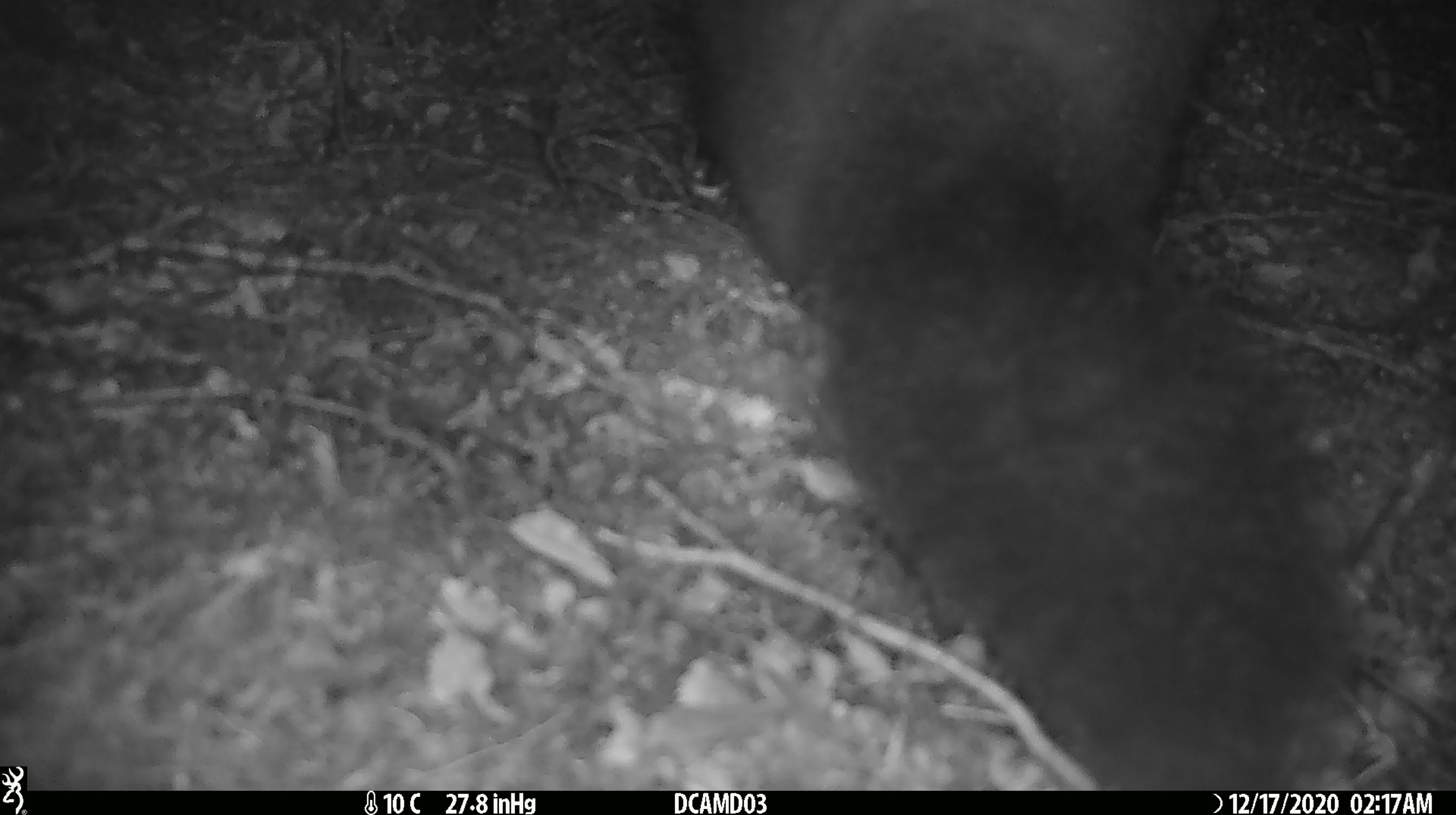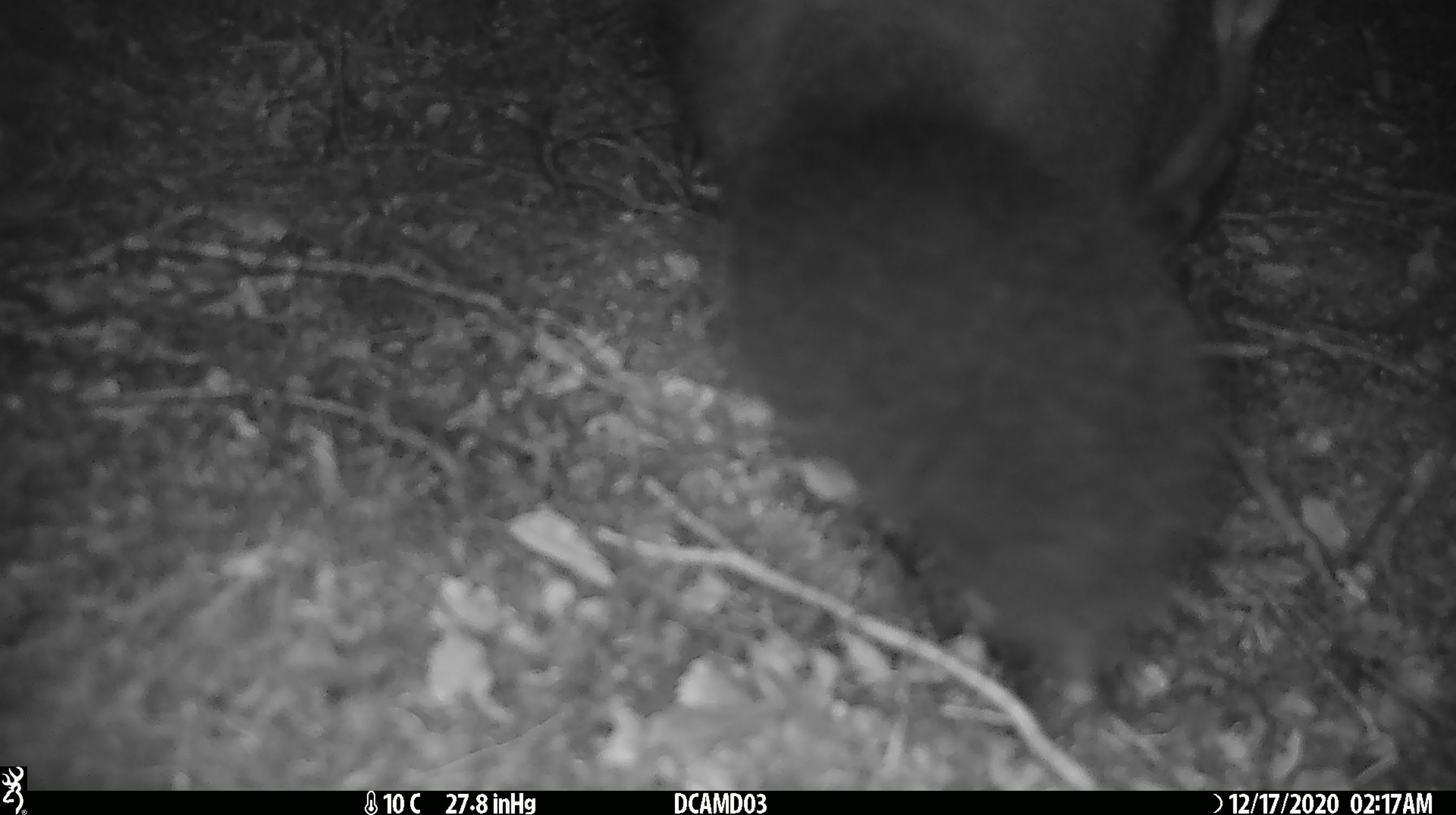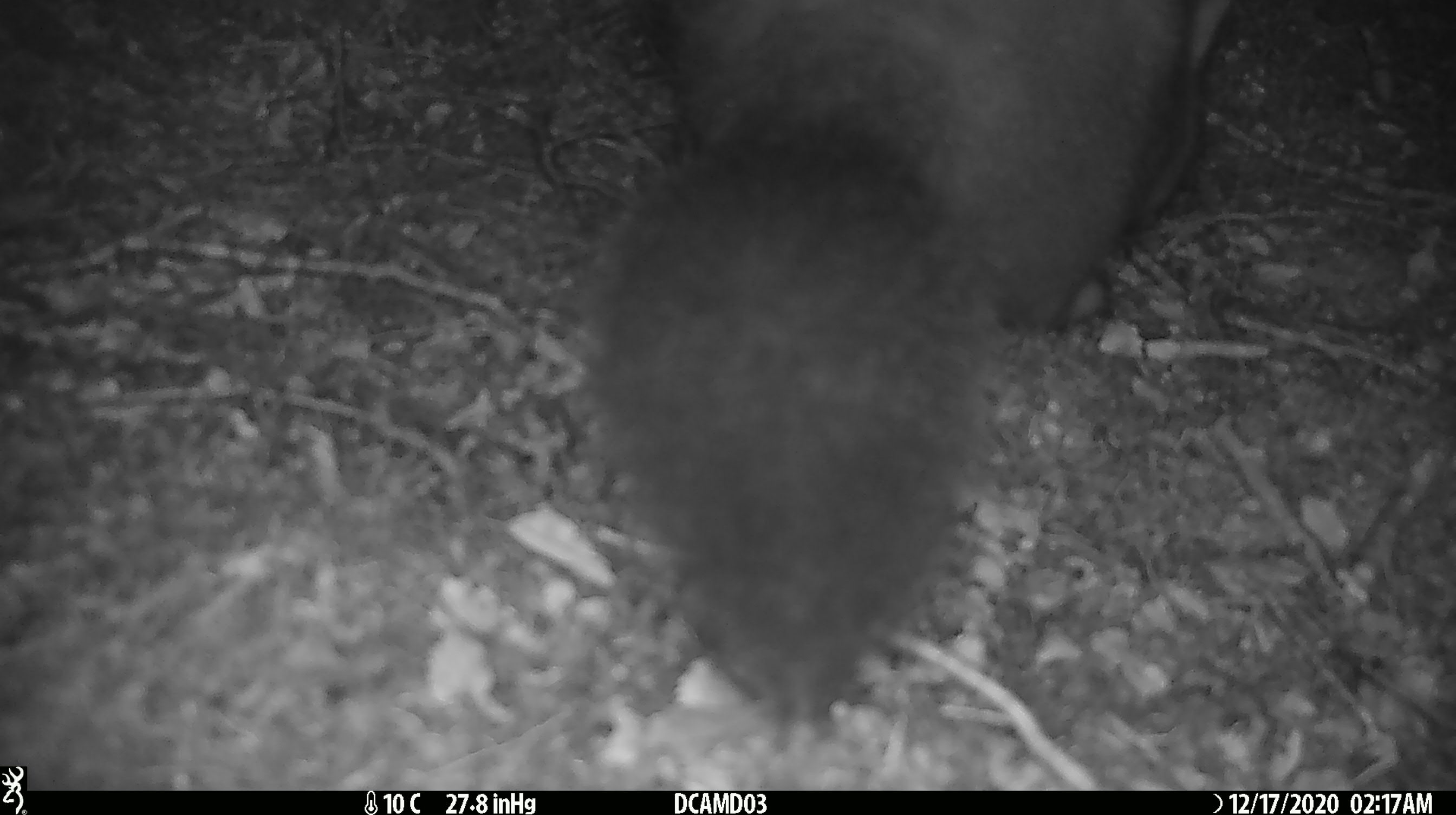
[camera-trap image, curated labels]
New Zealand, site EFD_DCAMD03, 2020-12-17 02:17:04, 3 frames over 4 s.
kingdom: Animalia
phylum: Chordata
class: Mammalia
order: Diprotodontia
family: Phalangeridae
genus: Trichosurus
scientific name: Trichosurus vulpecula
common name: common brushtail possum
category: possum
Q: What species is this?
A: Possum (common brushtail possum) (Trichosurus vulpecula).